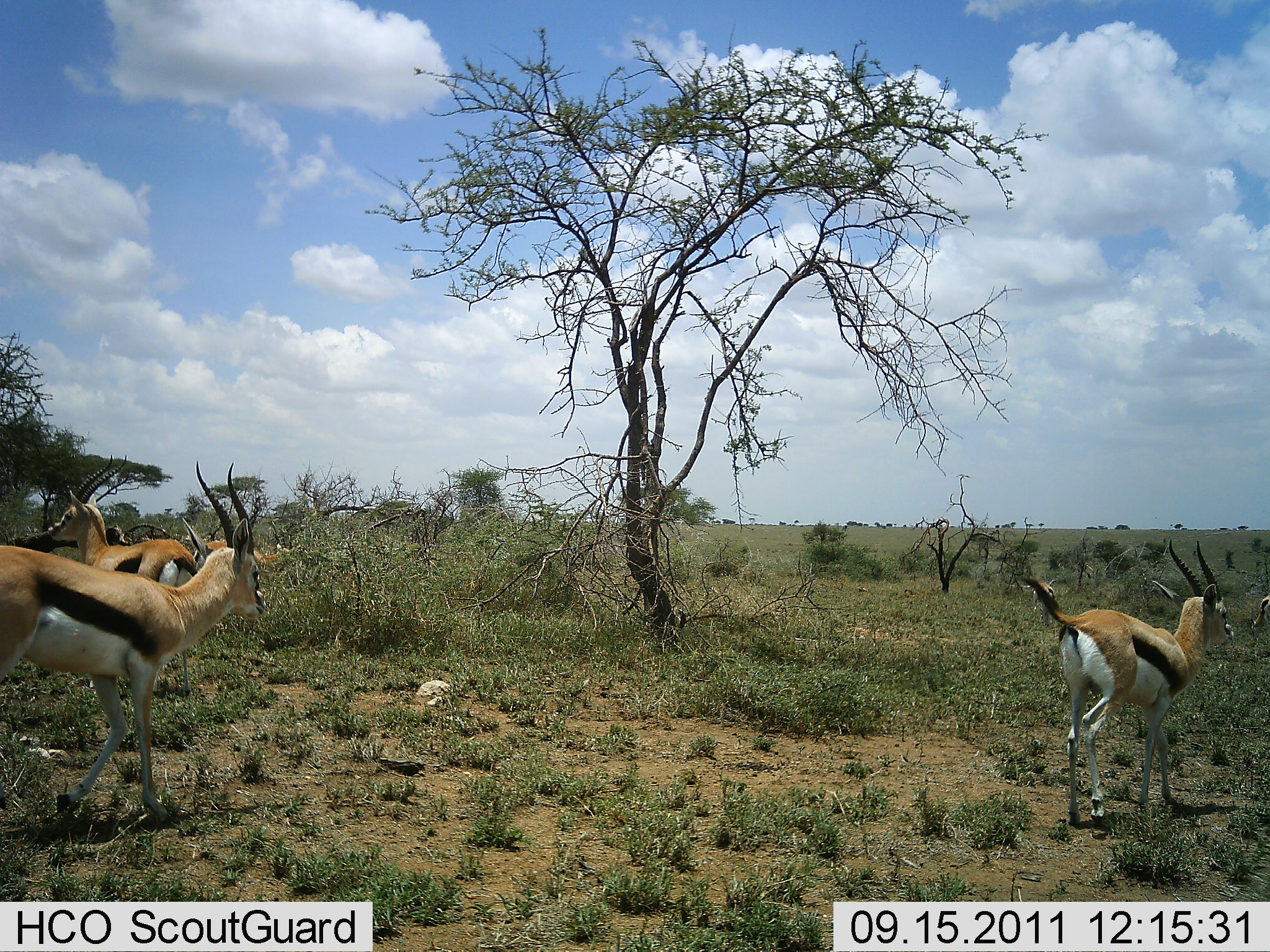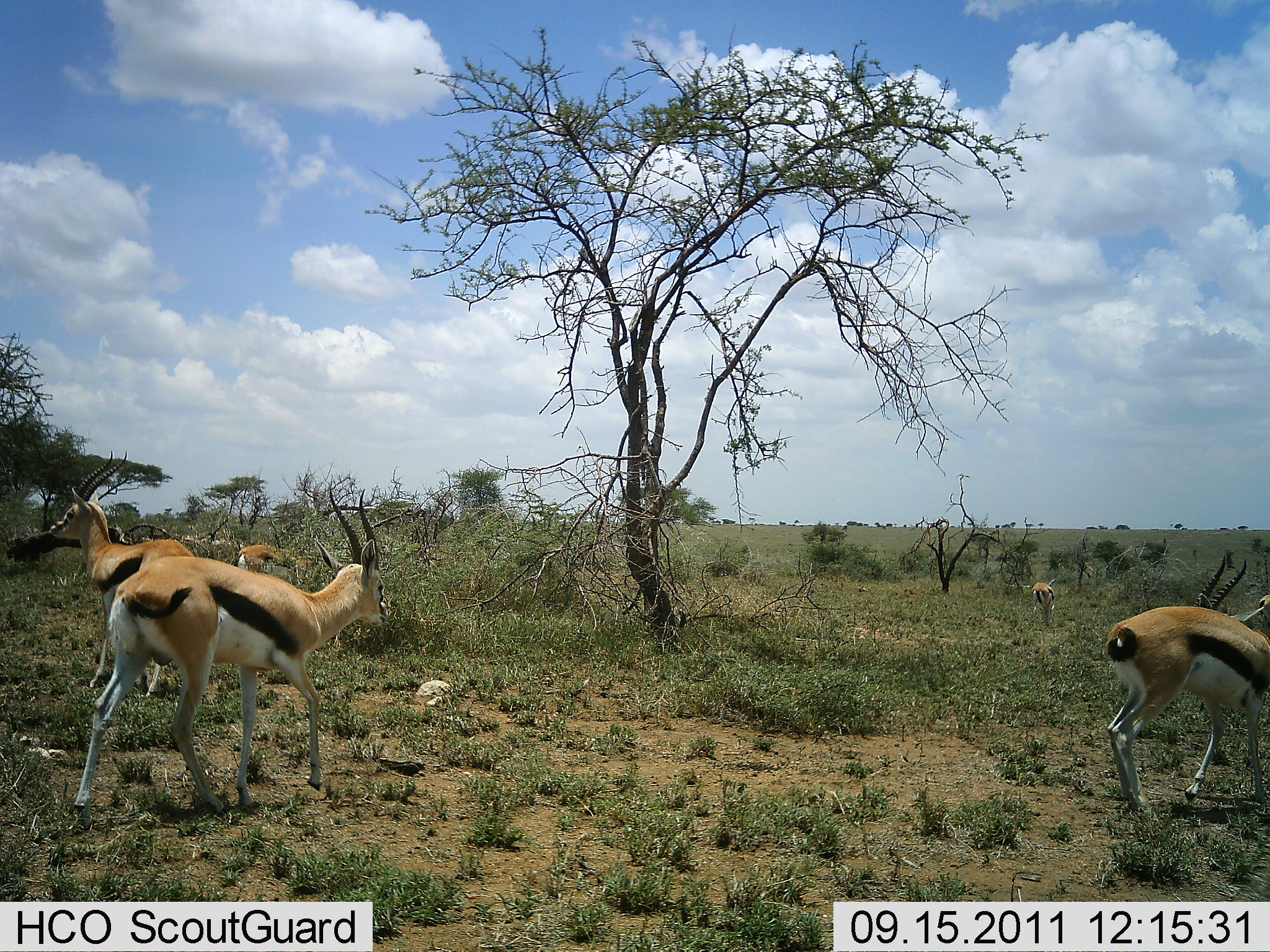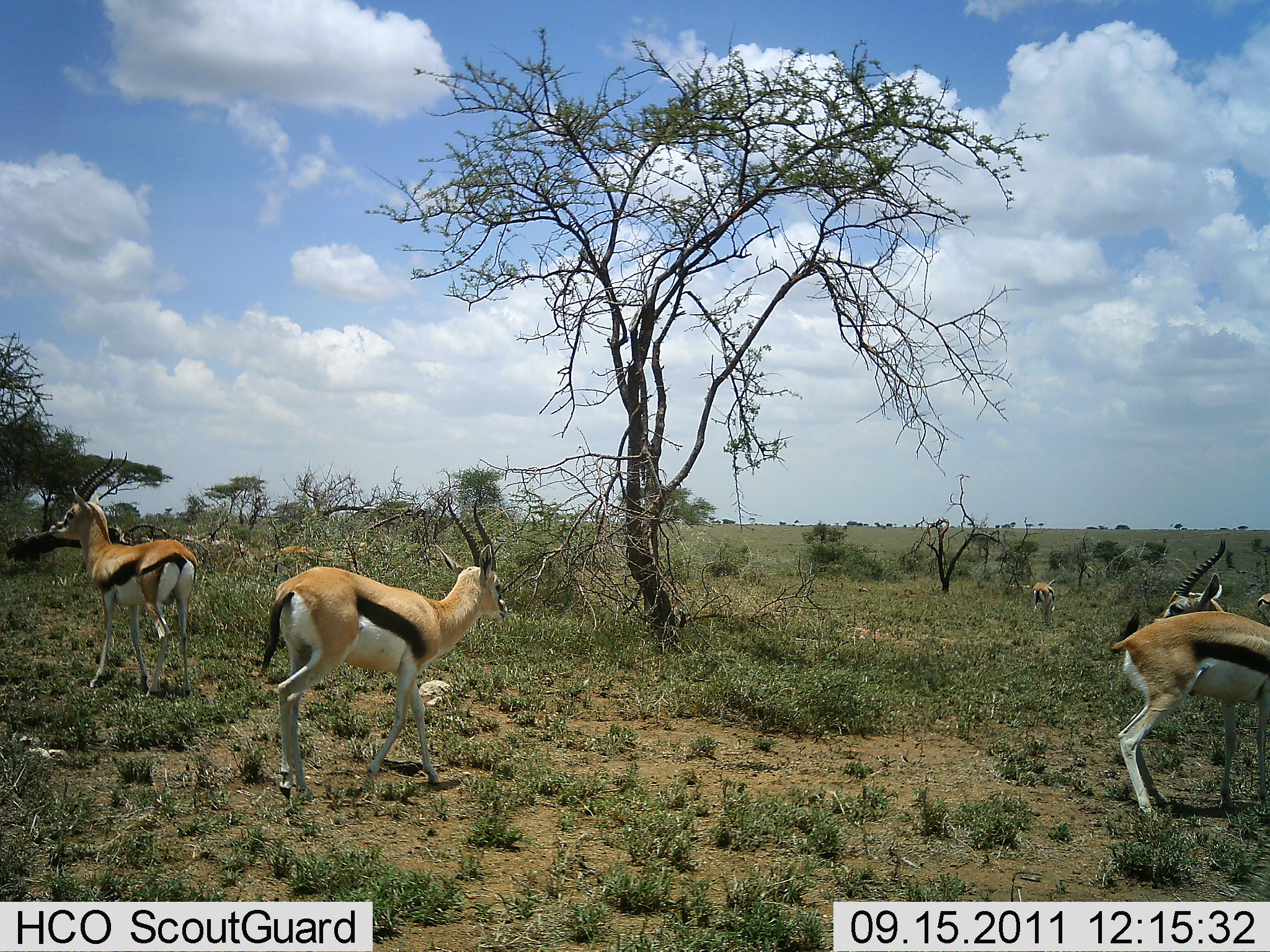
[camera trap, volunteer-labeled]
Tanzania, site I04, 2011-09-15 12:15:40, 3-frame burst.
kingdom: Animalia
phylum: Chordata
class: Mammalia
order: Artiodactyla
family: Bovidae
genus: Eudorcas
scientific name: Eudorcas thomsonii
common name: thomson's gazelle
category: gazellethomsons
Gazellethomsons (thomson's gazelle) (Eudorcas thomsonii), count 6. Behavior (volunteer vote fractions): standing 40%, resting 0%, moving 93%, interacting 0%. Young present (vote fraction): 0%. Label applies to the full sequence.